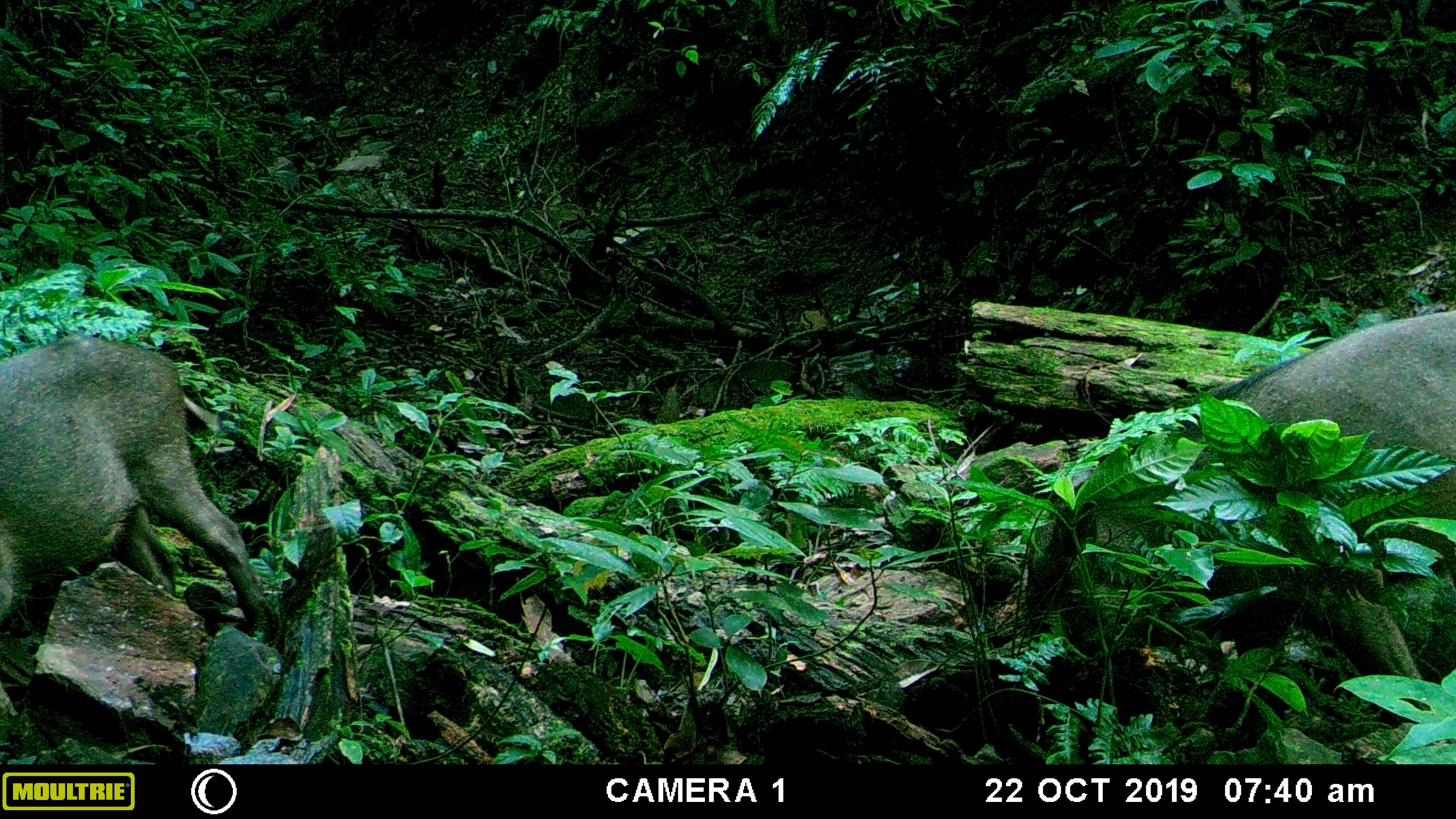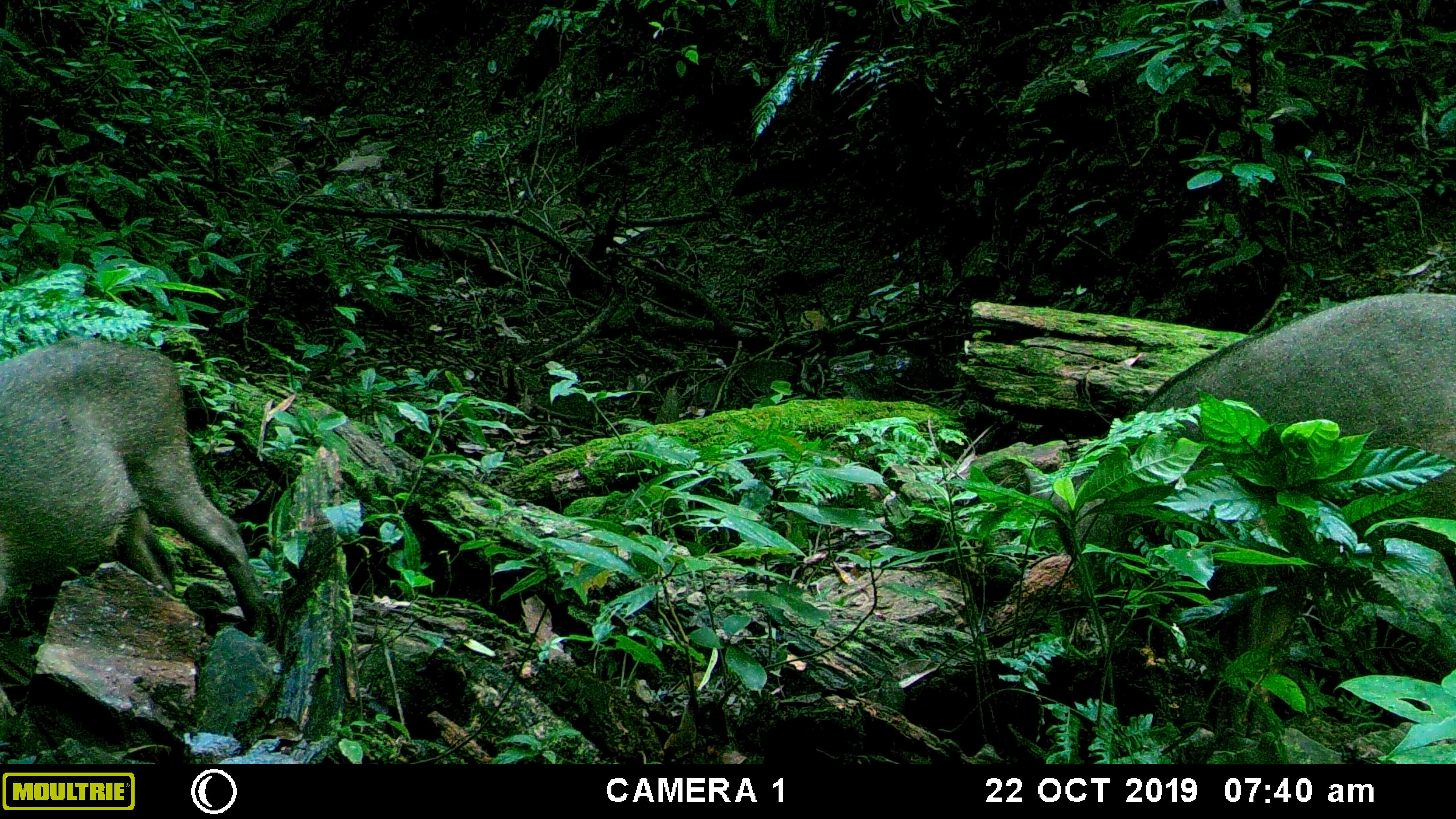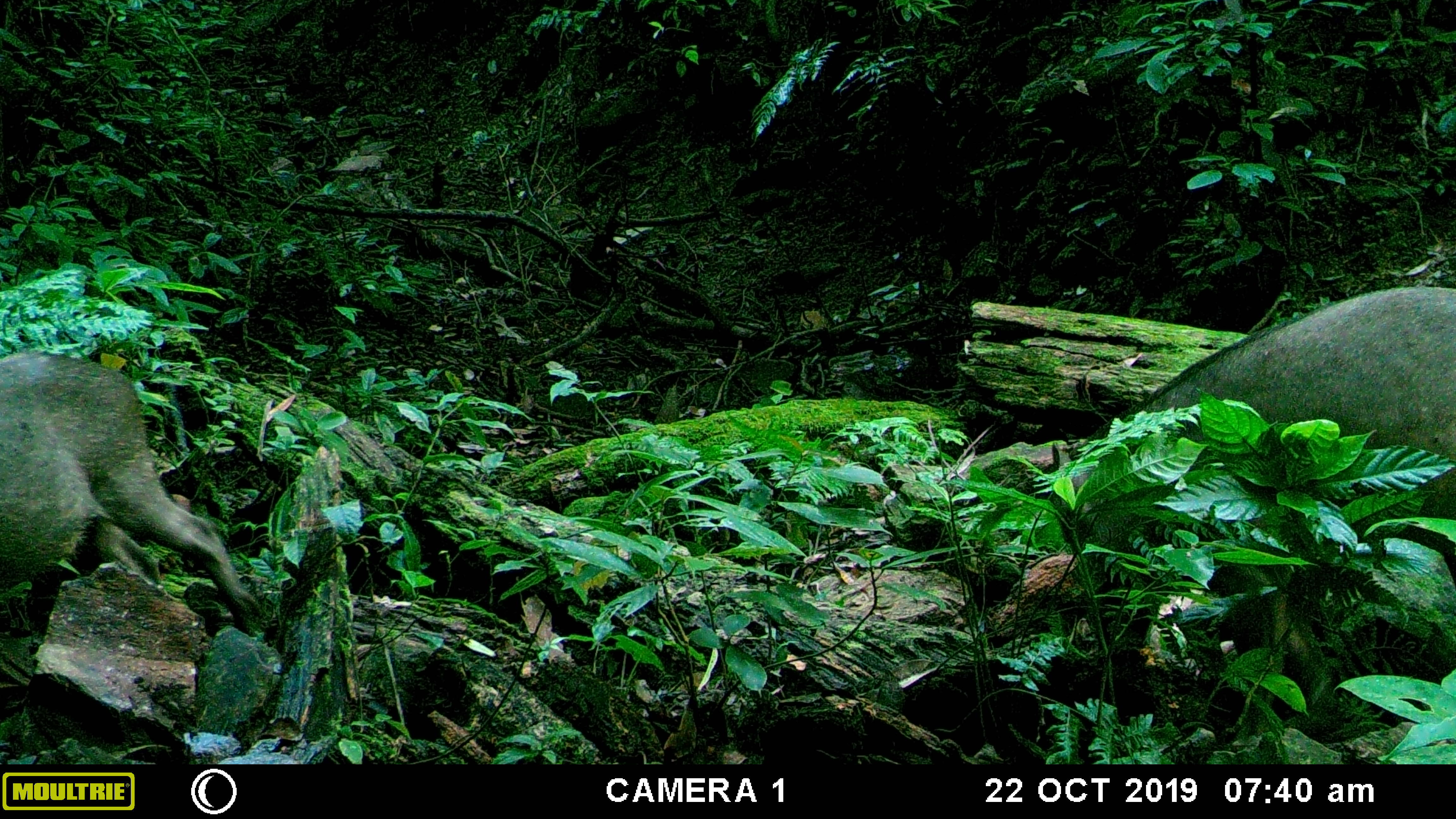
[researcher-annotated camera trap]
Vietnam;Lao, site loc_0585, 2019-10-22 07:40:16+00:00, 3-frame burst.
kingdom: Animalia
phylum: Chordata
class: Mammalia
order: Artiodactyla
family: Suidae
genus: Sus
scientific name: Sus scrofa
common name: eurasian wild pig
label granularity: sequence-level